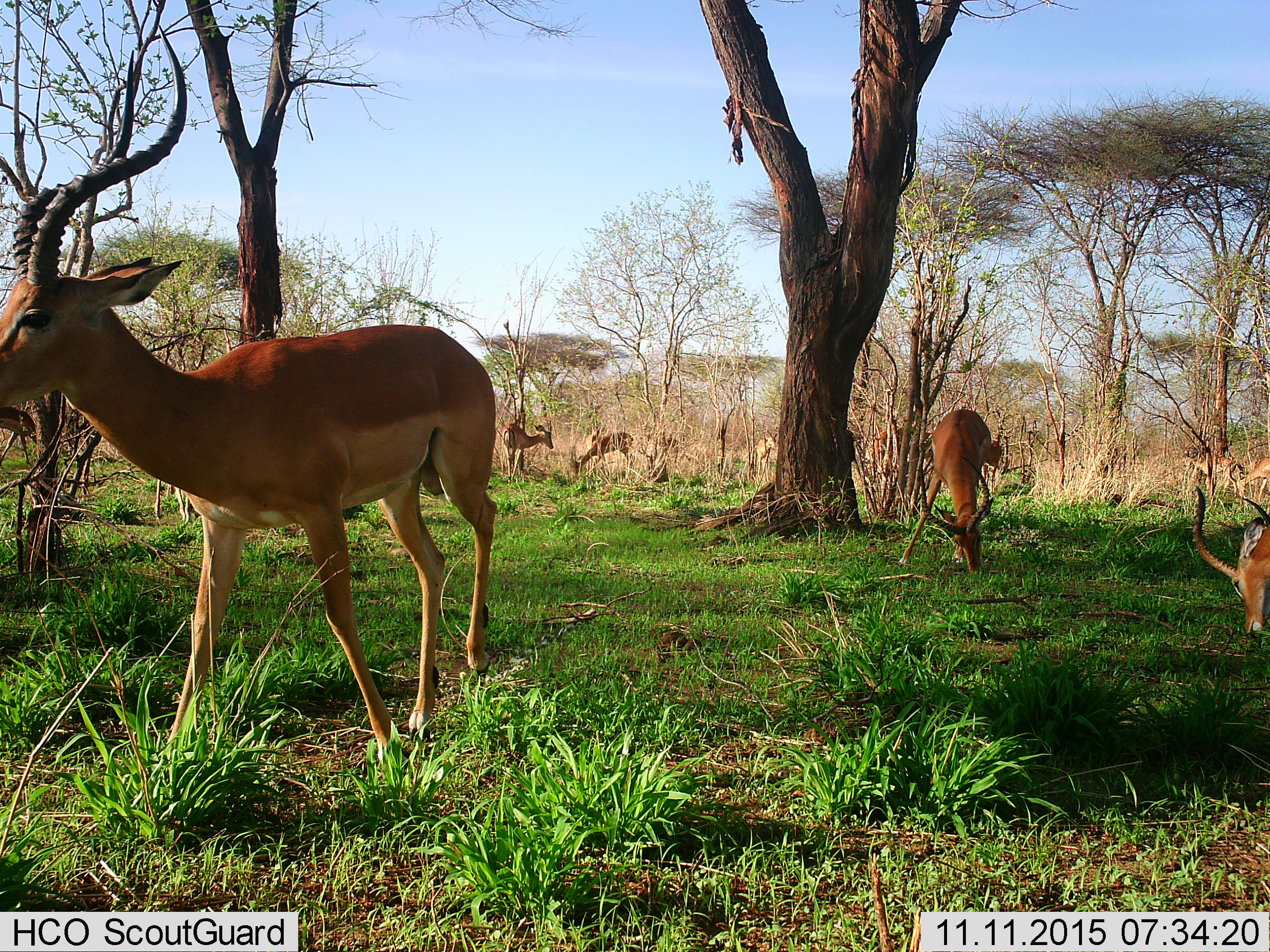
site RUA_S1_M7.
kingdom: Animalia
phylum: Chordata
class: Mammalia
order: Artiodactyla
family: Bovidae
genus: Aepyceros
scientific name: Aepyceros melampus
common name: impala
Impala (Aepyceros melampus), count 10. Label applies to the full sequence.